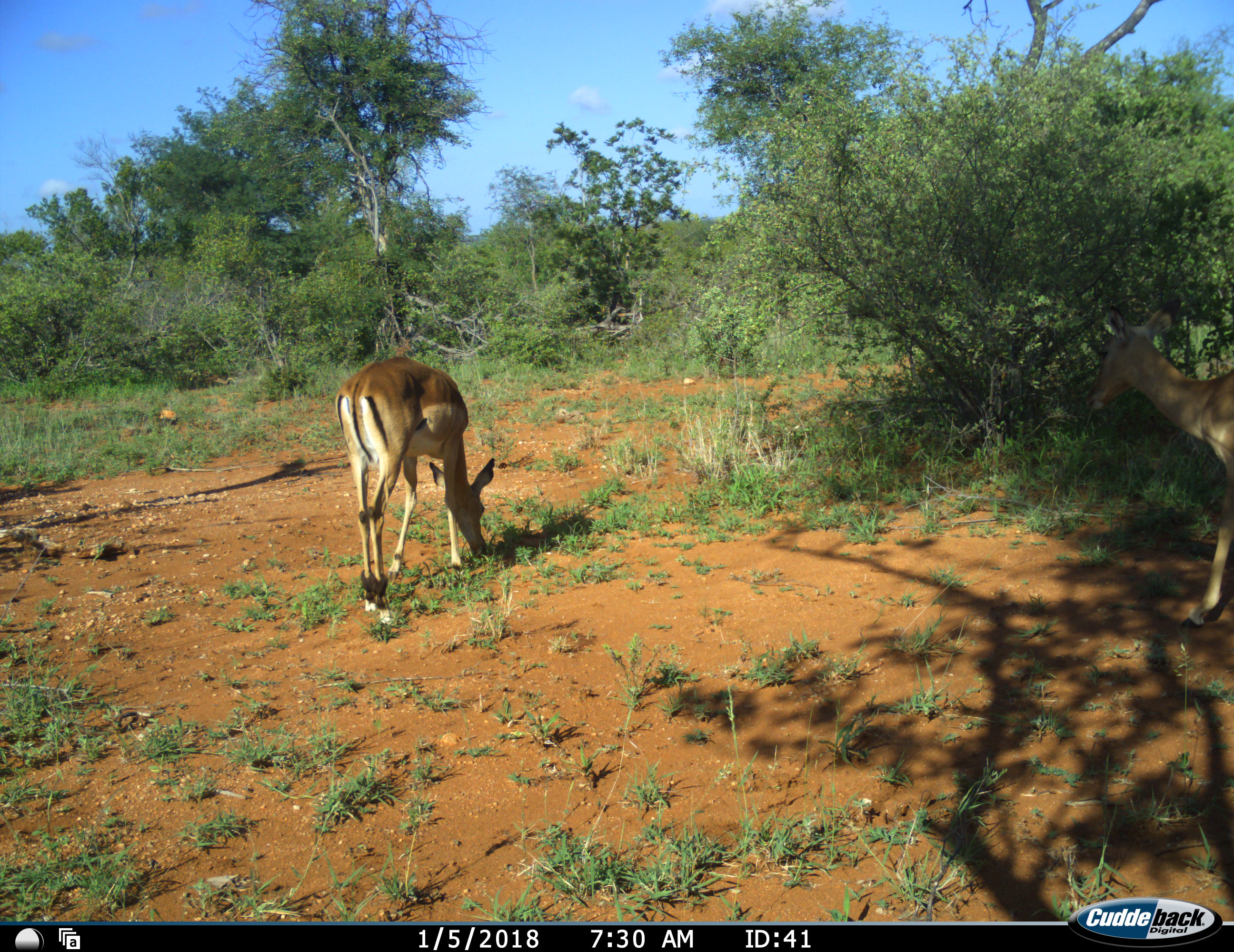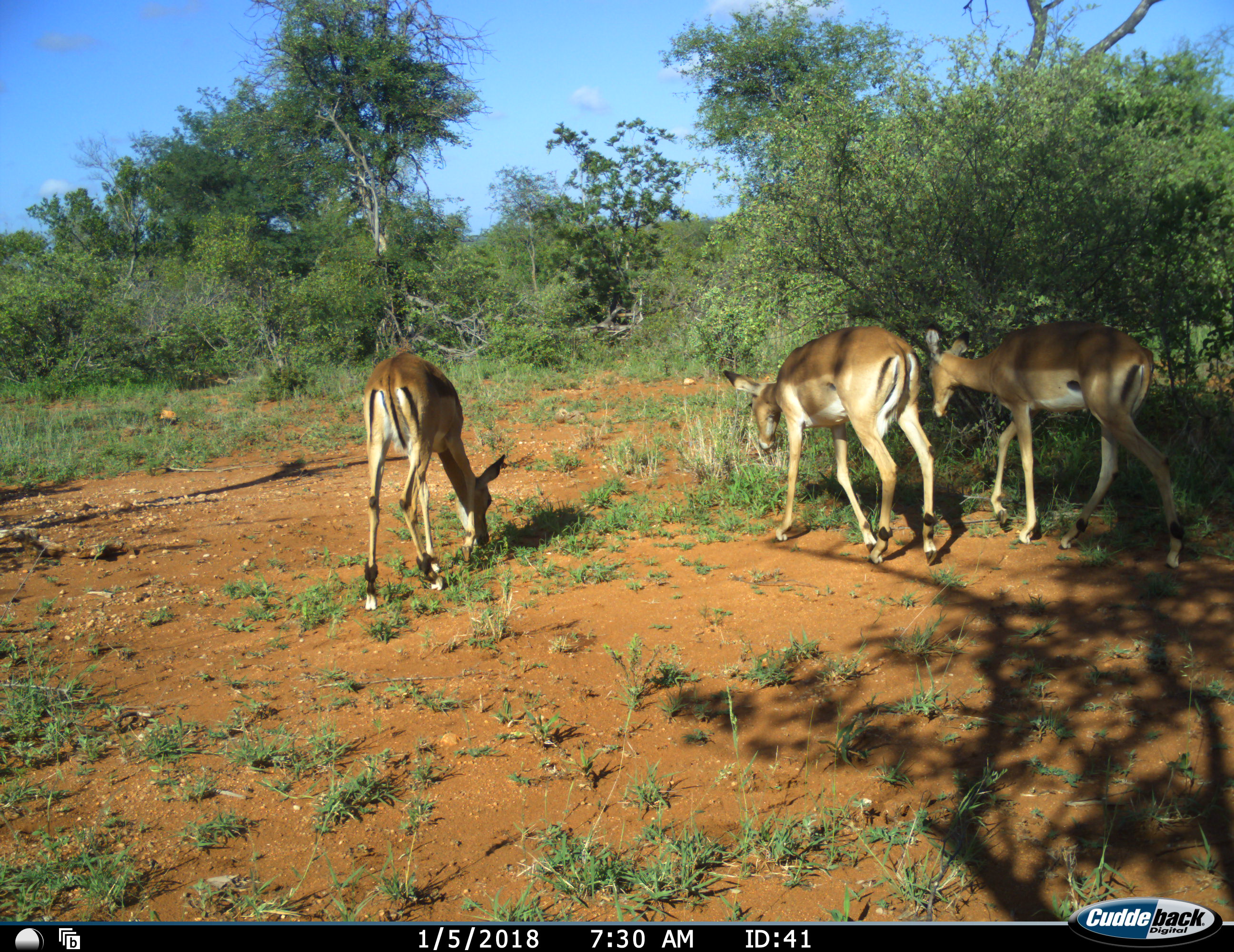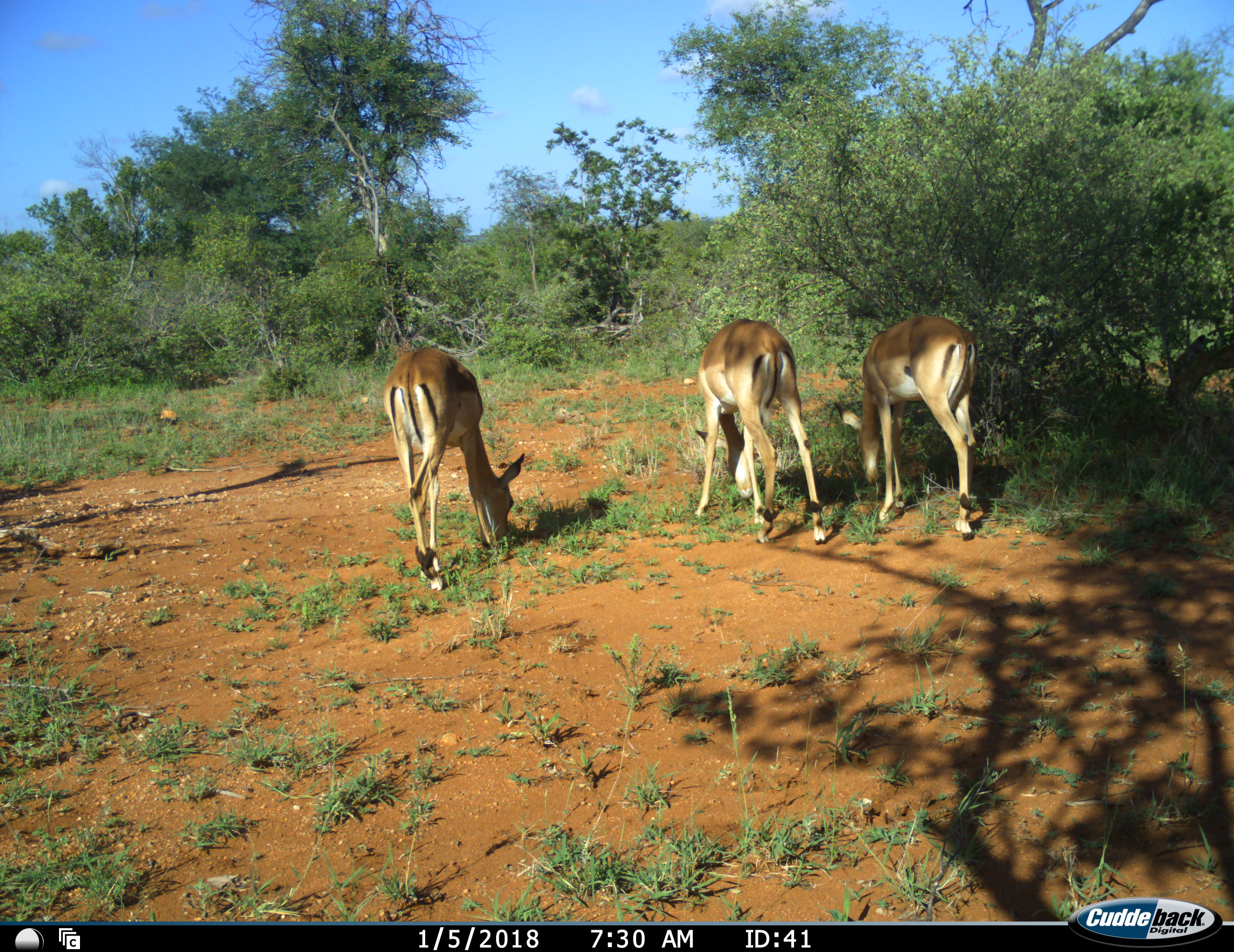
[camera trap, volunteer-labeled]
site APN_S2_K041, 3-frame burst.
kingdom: Animalia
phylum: Chordata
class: Mammalia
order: Artiodactyla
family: Bovidae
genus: Aepyceros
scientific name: Aepyceros melampus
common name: impala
Impala (Aepyceros melampus), count 4. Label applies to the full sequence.